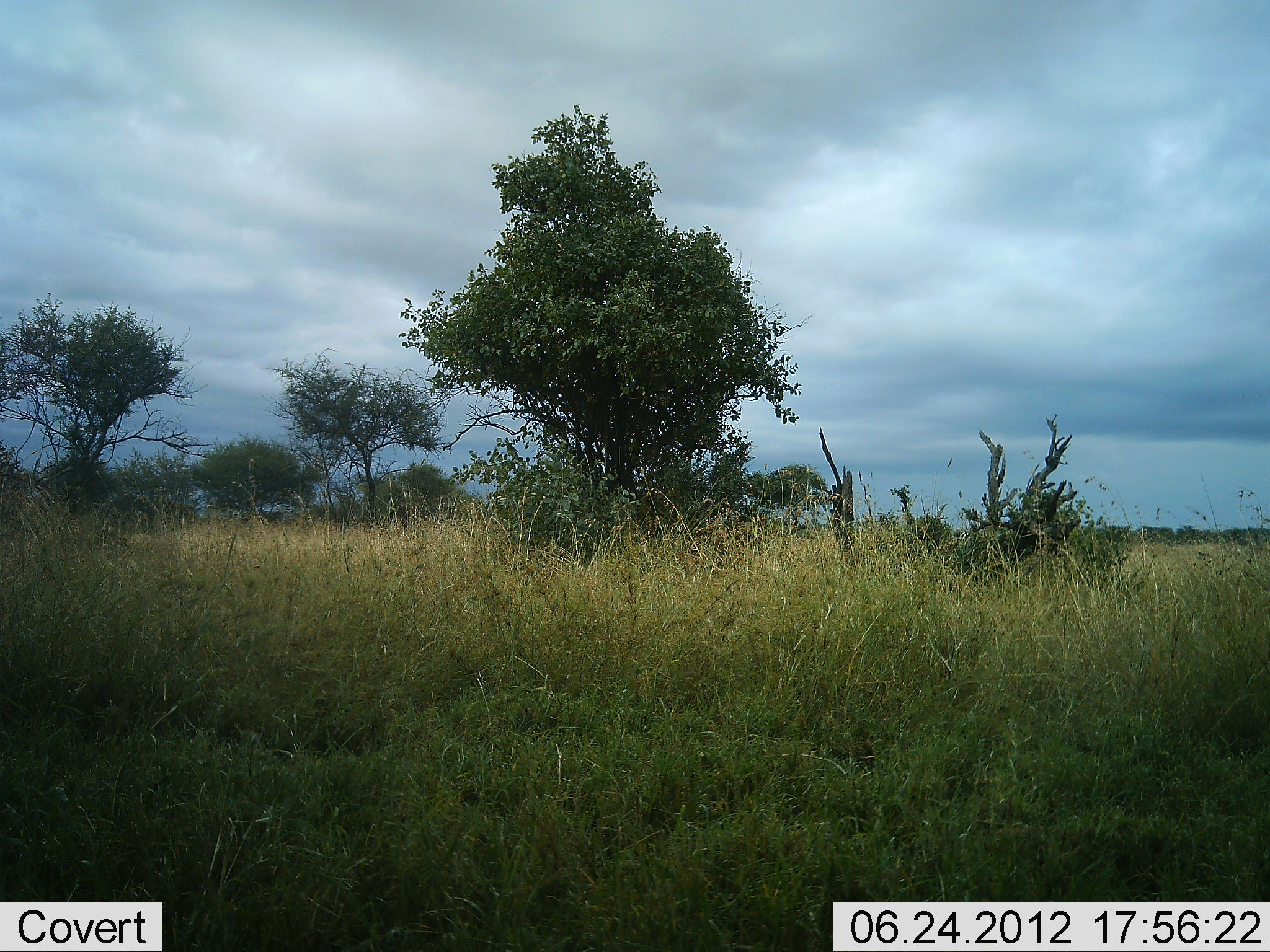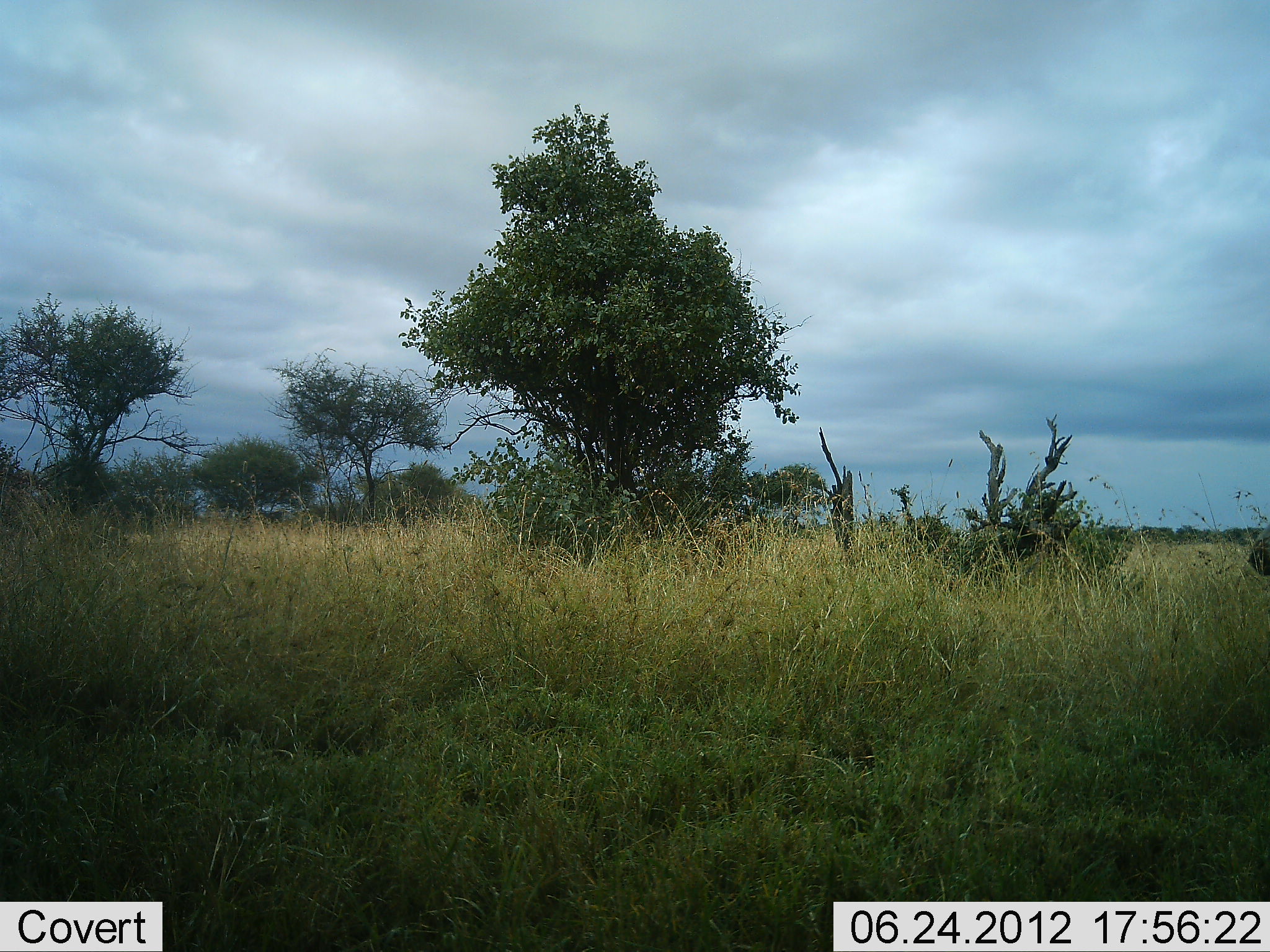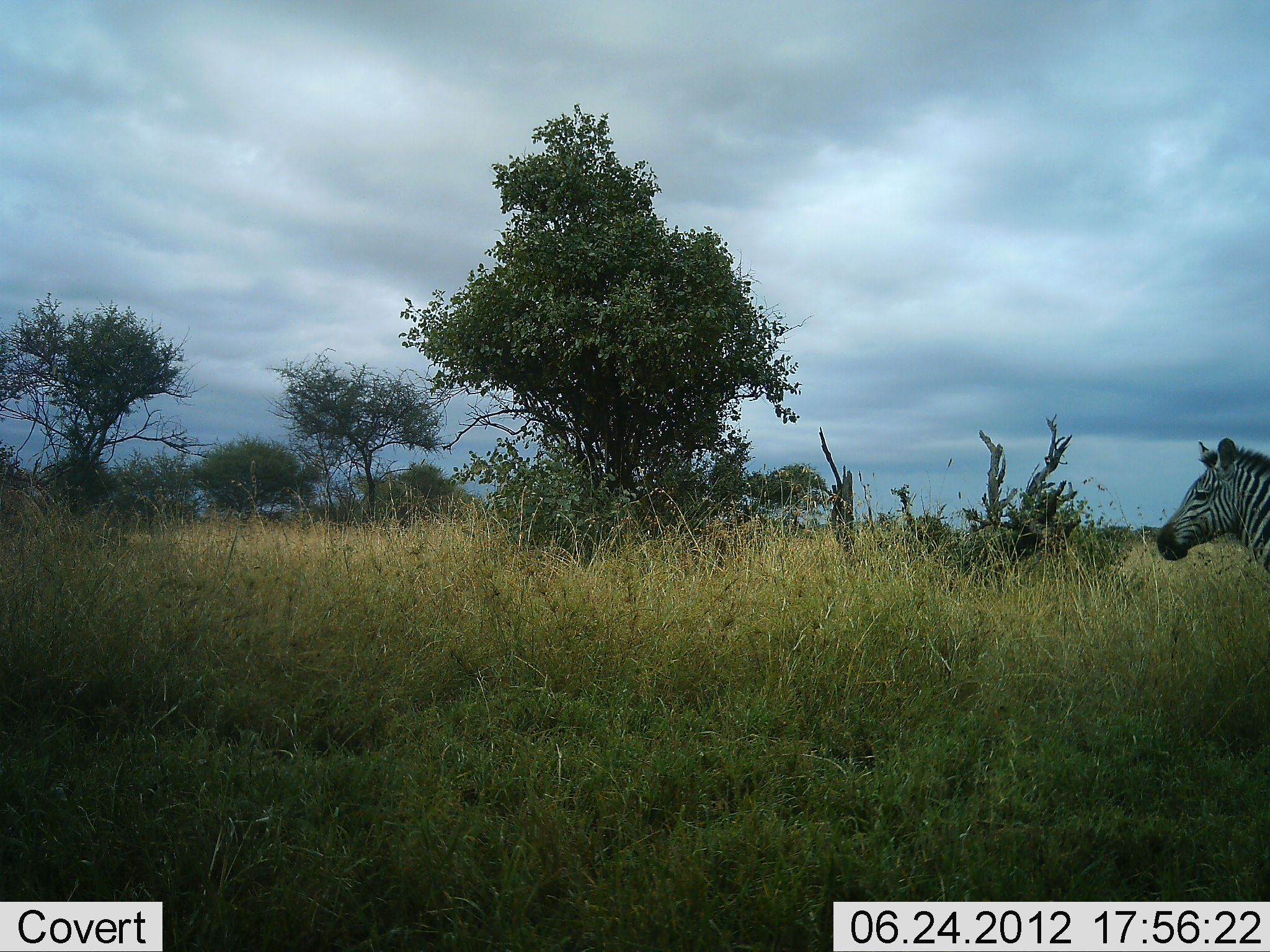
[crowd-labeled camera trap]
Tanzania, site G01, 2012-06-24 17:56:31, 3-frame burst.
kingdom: Animalia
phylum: Chordata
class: Mammalia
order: Perissodactyla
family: Equidae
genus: Equus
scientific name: Equus quagga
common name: plains zebra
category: zebra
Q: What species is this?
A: Zebra (plains zebra) (Equus quagga).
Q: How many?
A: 1.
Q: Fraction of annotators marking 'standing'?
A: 10%.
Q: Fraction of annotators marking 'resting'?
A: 0%.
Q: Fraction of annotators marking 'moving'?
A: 90%.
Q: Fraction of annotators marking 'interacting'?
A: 0%.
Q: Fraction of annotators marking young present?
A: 0%.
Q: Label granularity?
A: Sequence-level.